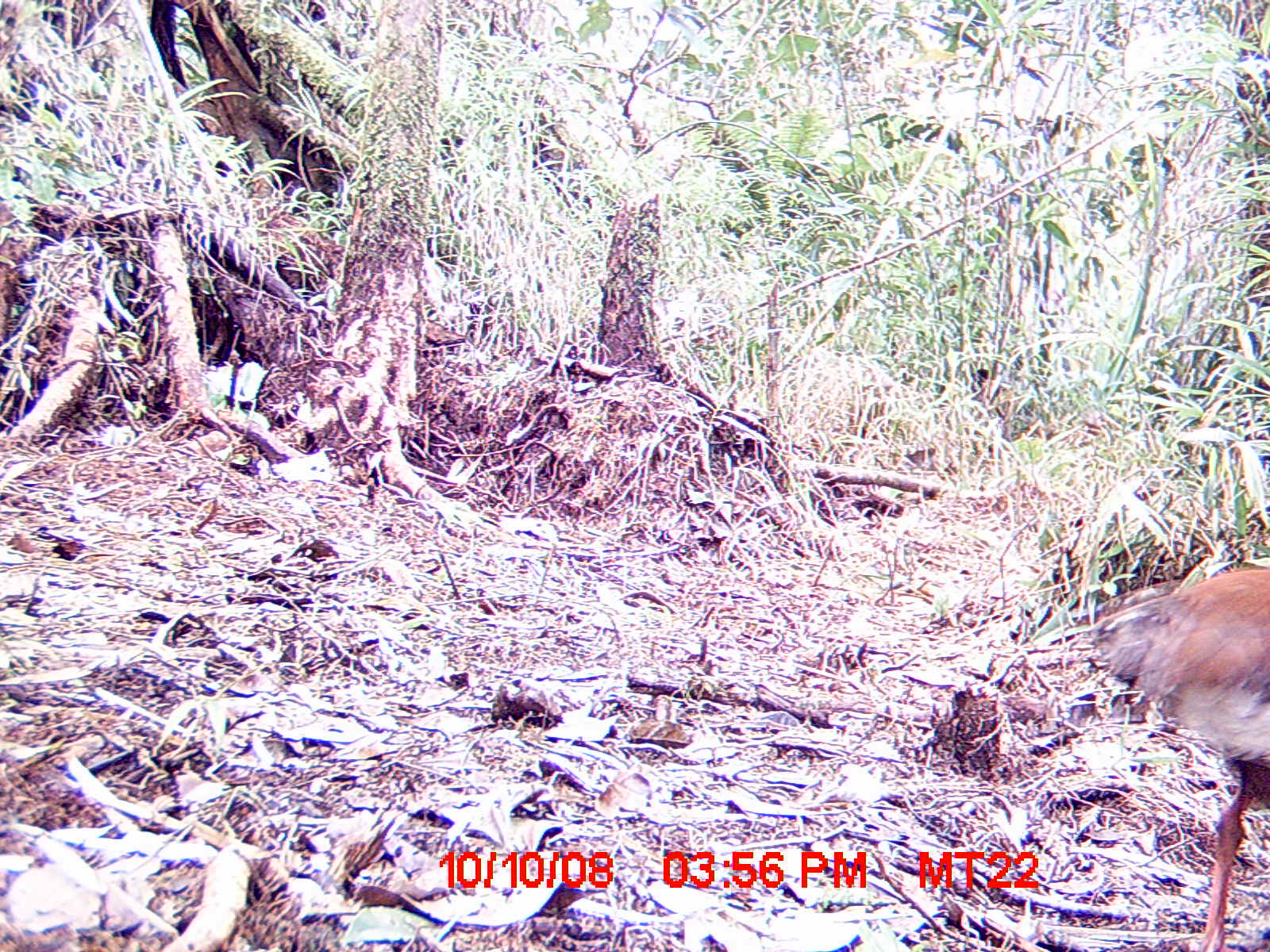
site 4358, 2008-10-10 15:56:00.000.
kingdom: Animalia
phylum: Chordata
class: Aves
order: Pelecaniformes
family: Threskiornithidae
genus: Lophotibis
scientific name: Lophotibis cristata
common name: madagascan ibis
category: lophotibis cristataa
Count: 1.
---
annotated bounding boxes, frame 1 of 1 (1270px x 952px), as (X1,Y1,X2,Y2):
lophotibis cristataa: (1077,566,1267,952)